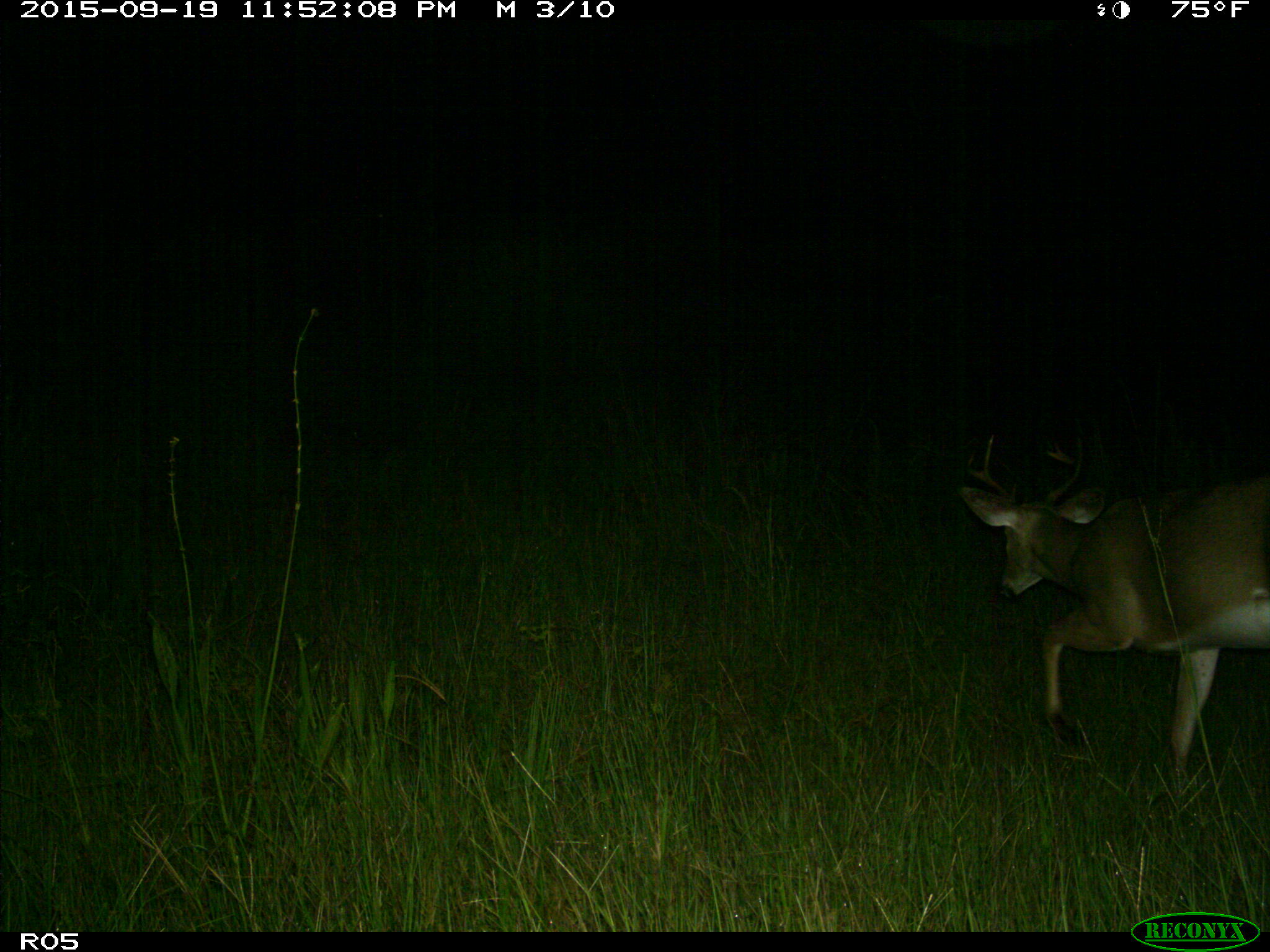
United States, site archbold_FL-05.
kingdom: Animalia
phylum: Chordata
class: Mammalia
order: Artiodactyla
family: Cervidae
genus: Odocoileus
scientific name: Odocoileus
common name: deer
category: unidentified deer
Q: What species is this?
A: Unidentified deer (deer) (Odocoileus).